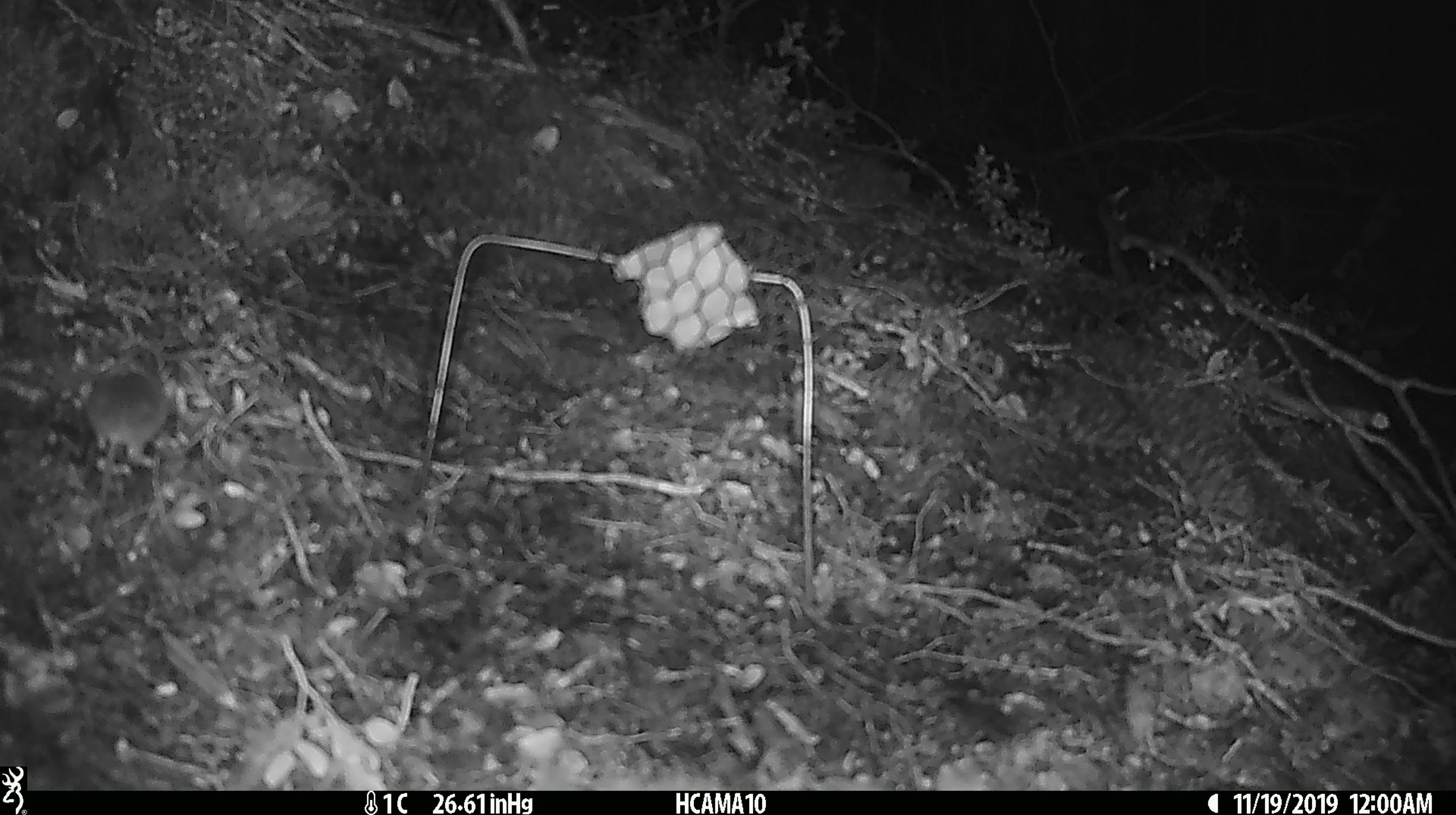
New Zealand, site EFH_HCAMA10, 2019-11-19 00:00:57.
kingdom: Animalia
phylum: Chordata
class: Mammalia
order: Rodentia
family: Muridae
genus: Mus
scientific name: Mus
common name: mouse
Mouse (Mus).